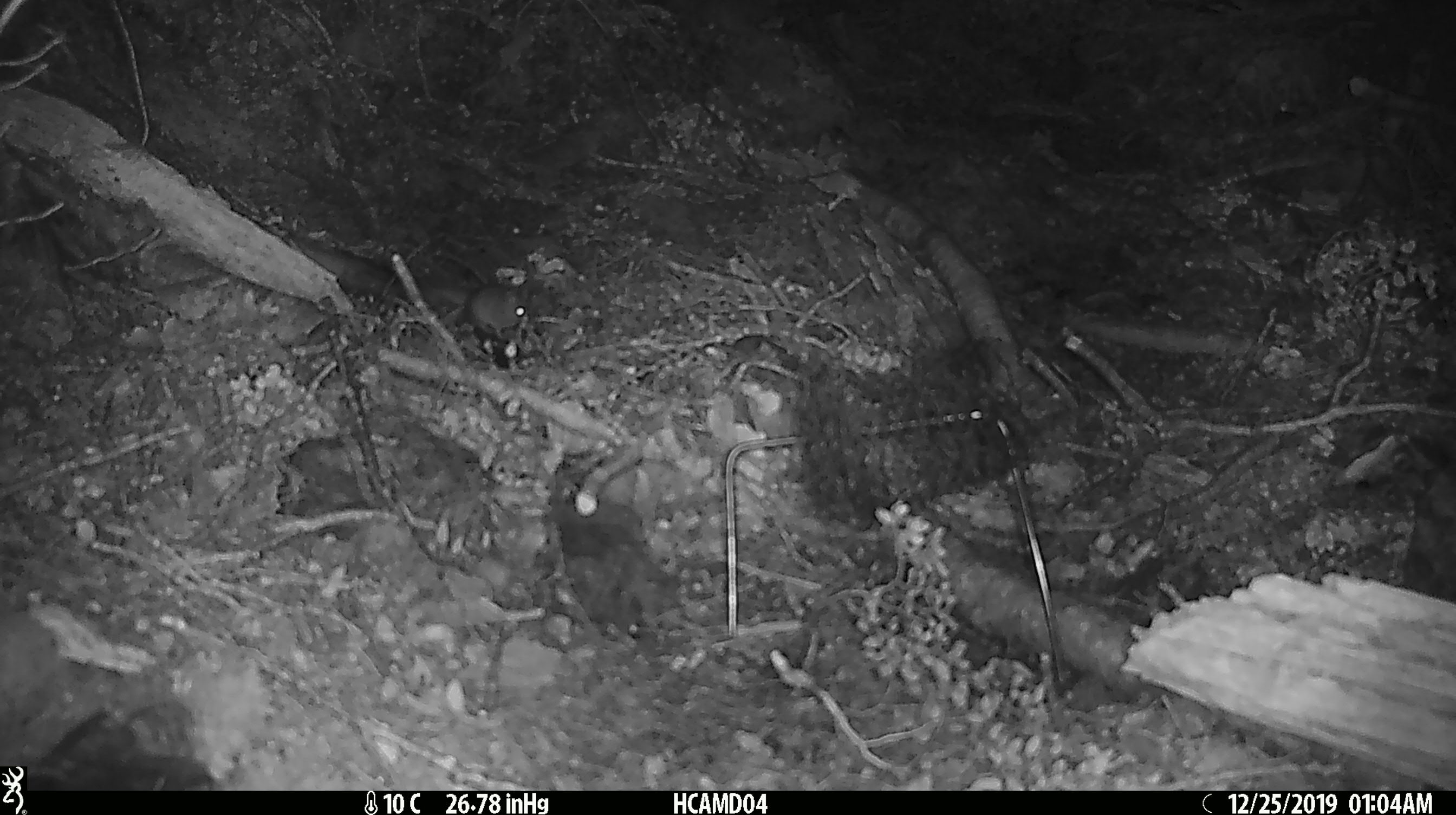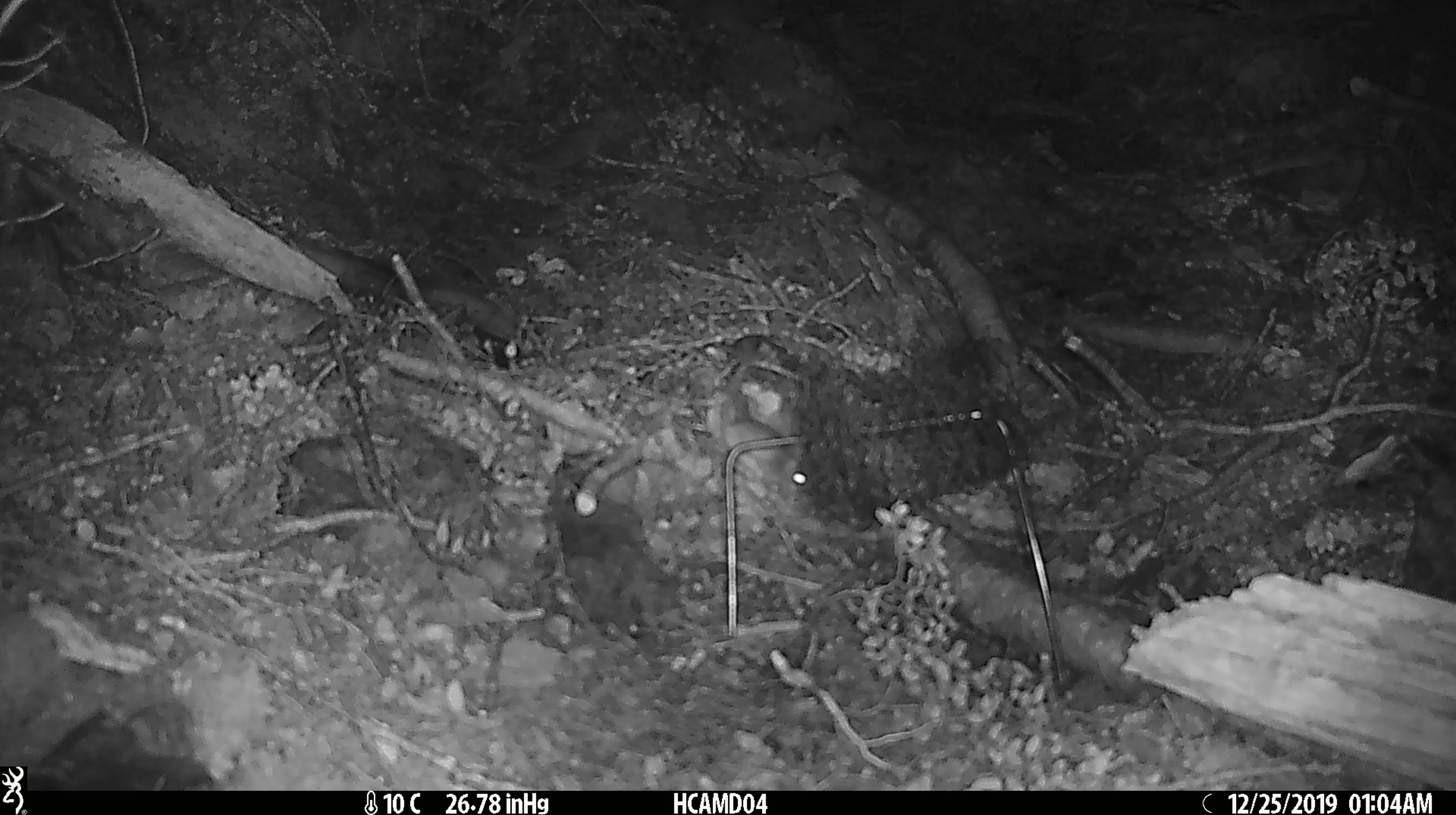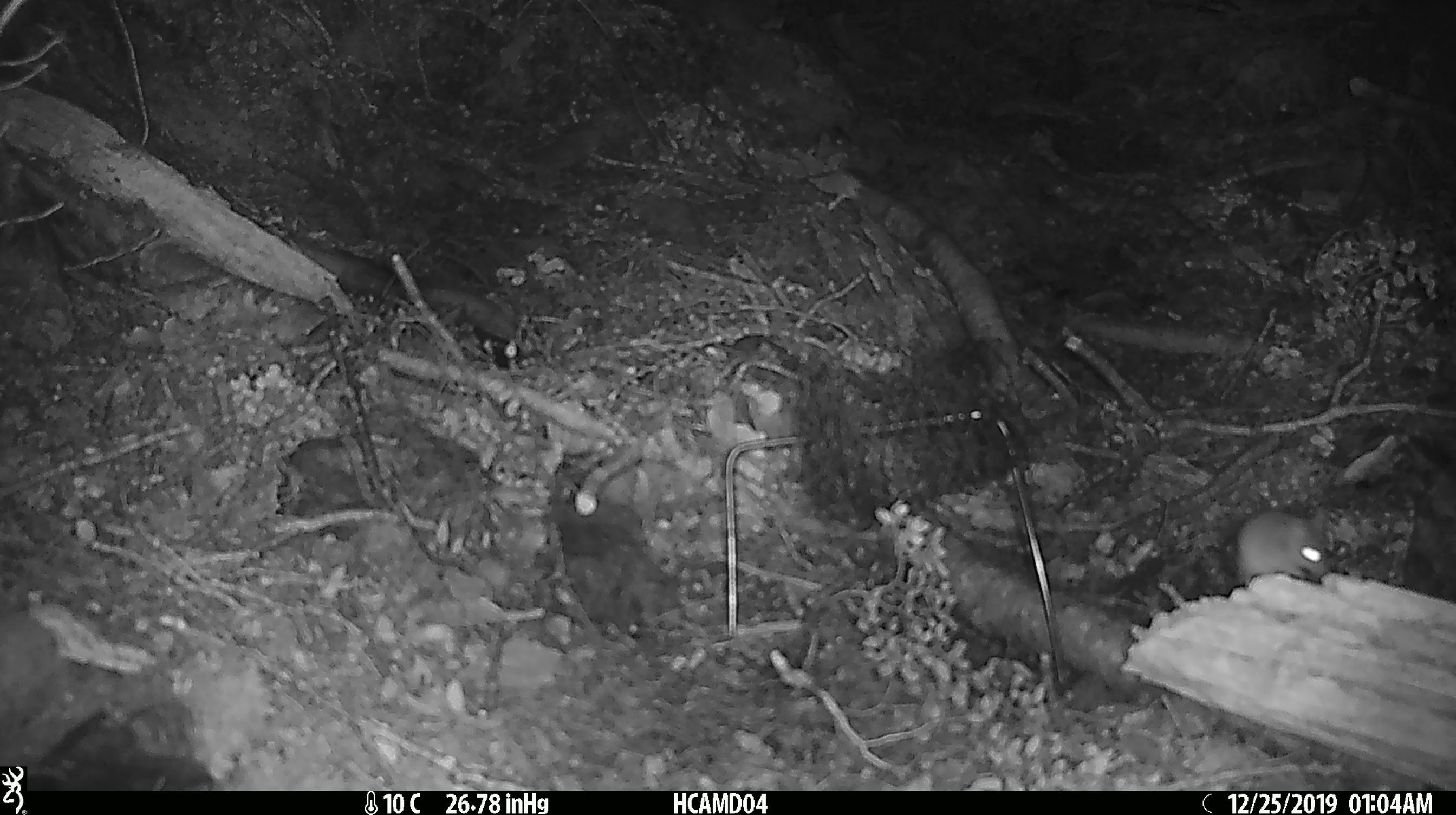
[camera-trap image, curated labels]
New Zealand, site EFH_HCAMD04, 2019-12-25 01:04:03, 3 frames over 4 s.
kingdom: Animalia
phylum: Chordata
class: Mammalia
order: Rodentia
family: Muridae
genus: Mus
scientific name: Mus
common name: mouse